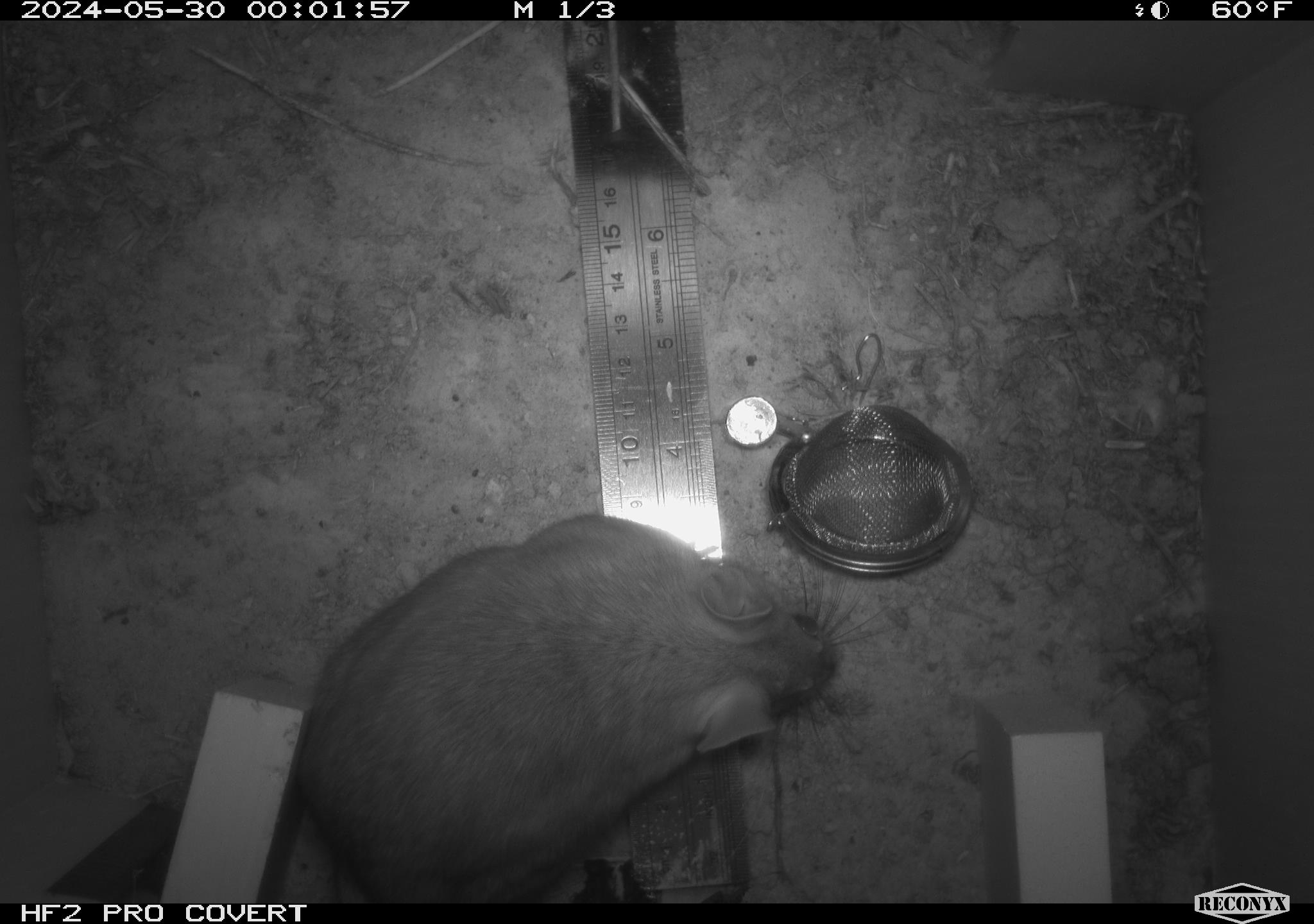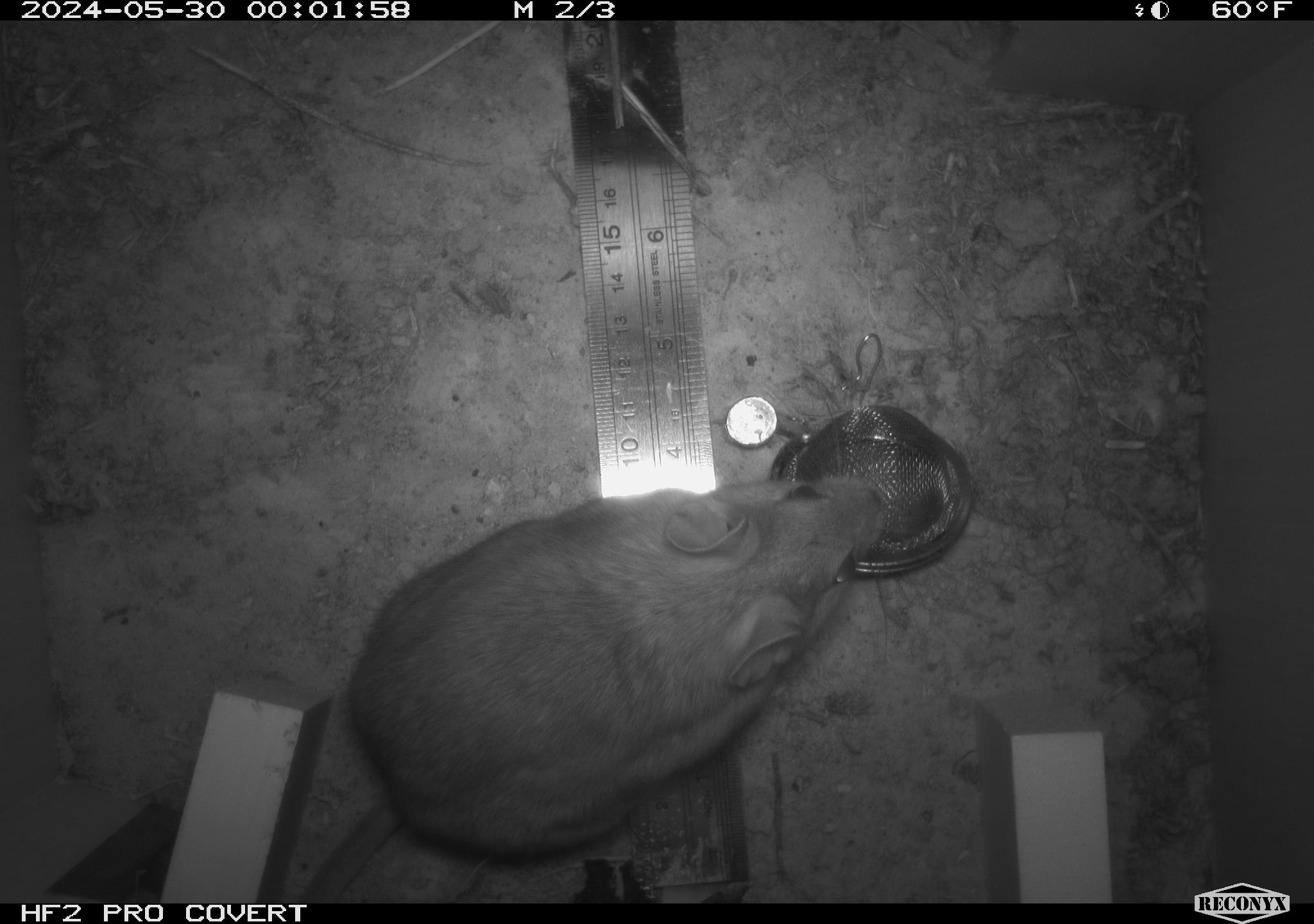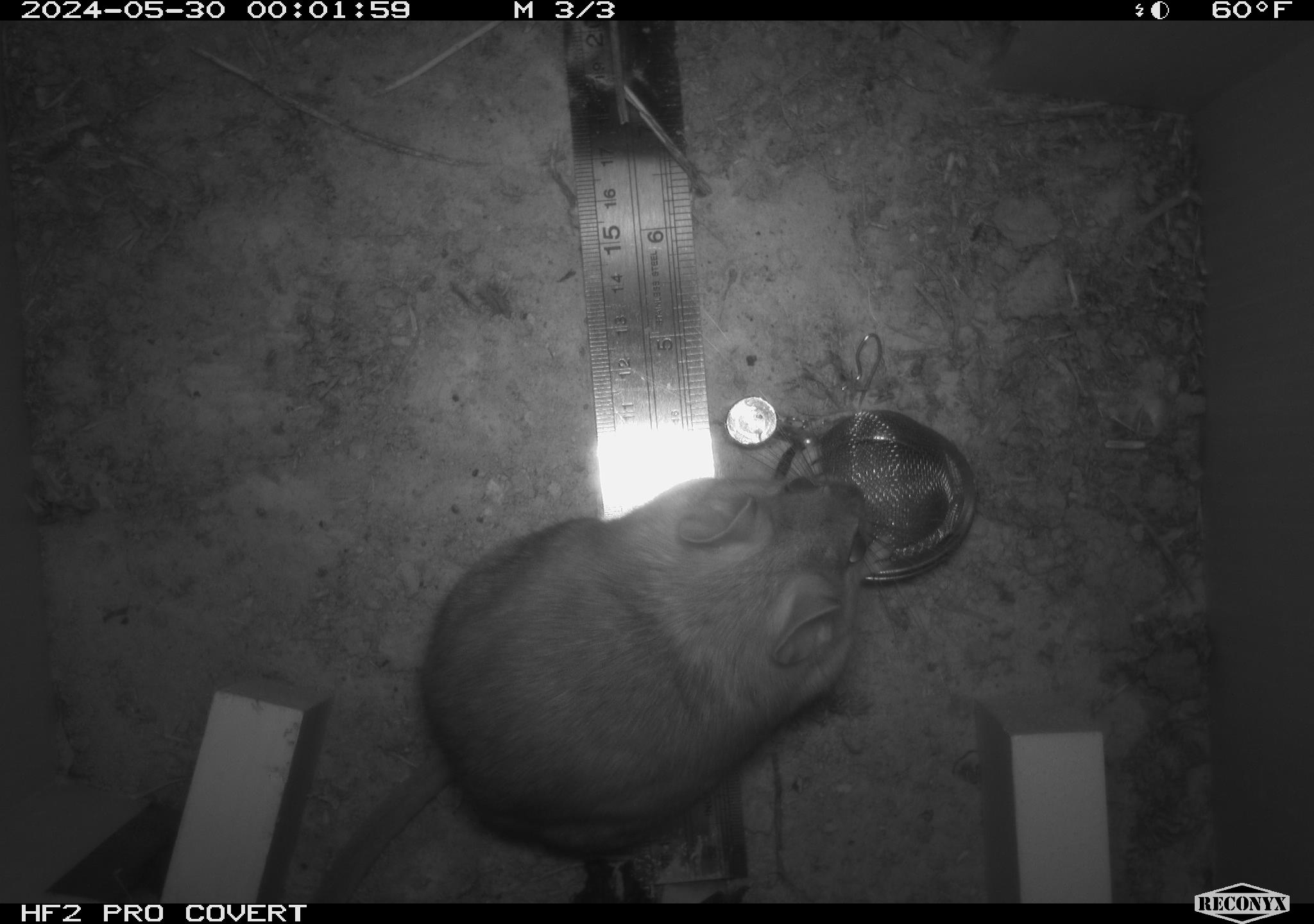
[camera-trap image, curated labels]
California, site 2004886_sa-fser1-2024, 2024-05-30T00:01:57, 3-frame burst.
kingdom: Animalia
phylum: Chordata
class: Mammalia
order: Rodentia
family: Sciuridae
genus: Neotamias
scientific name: Neotamias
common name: western chipmunks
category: neotamias species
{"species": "neotamias species (western chipmunks) (Neotamias)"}